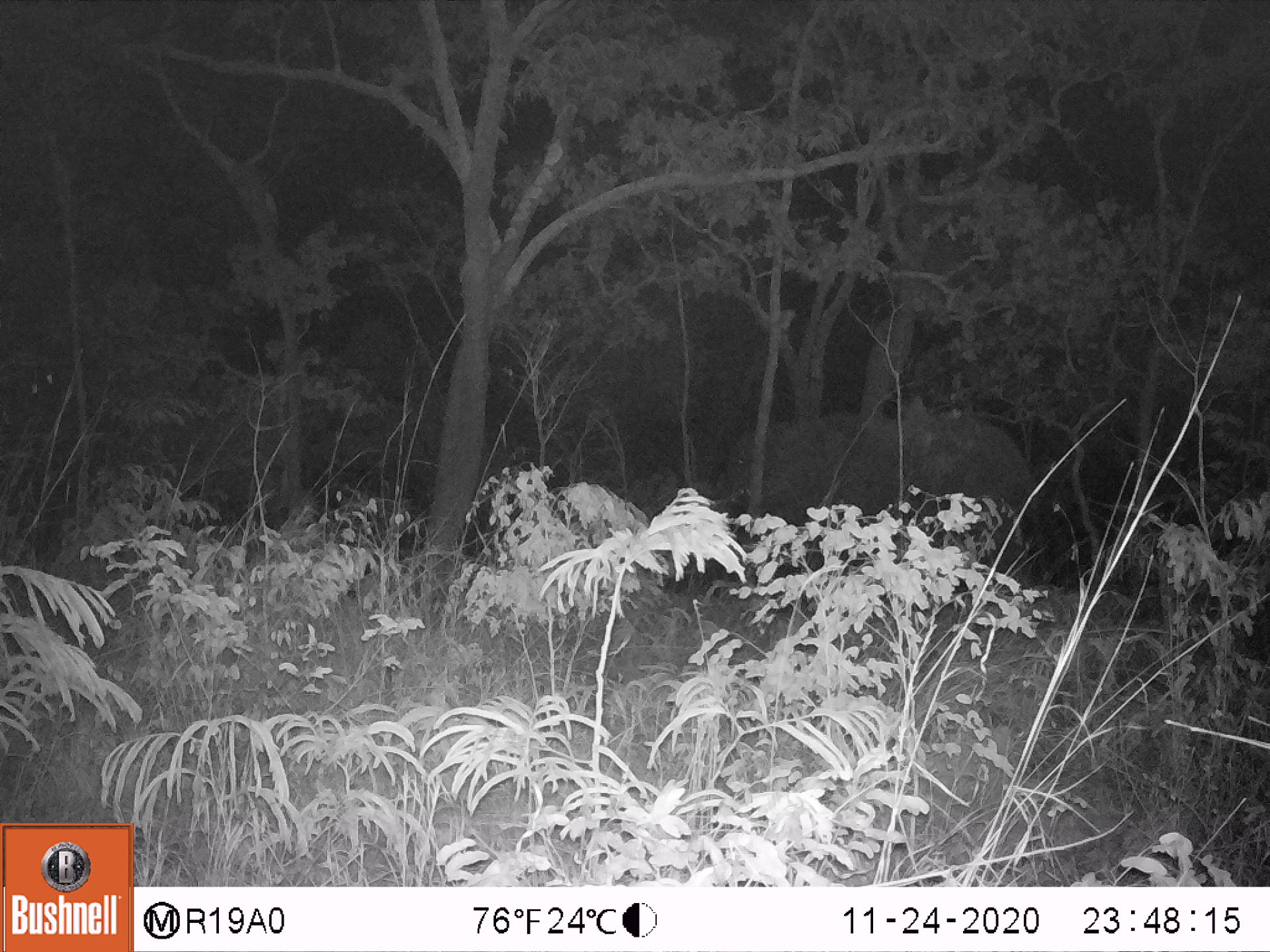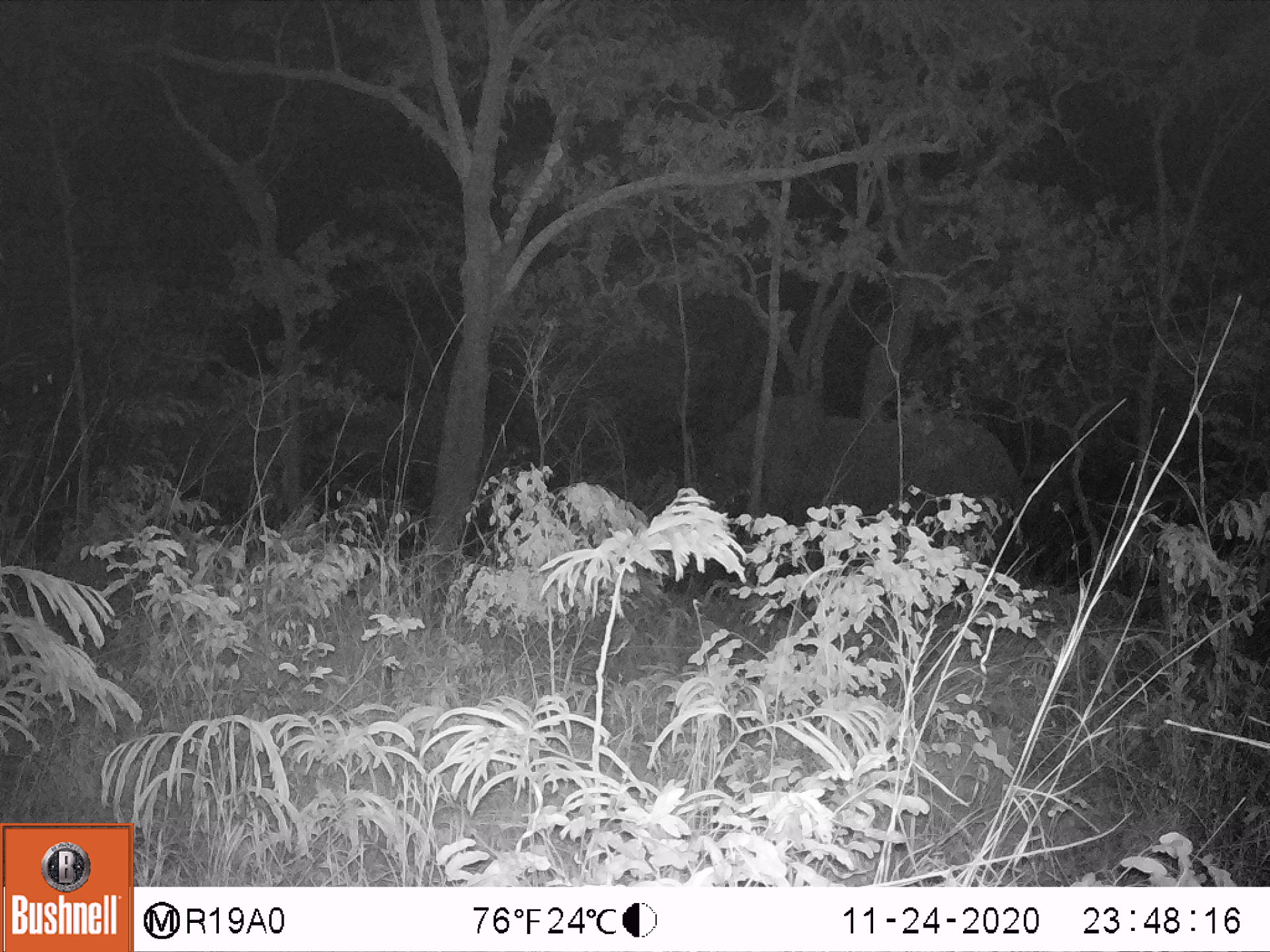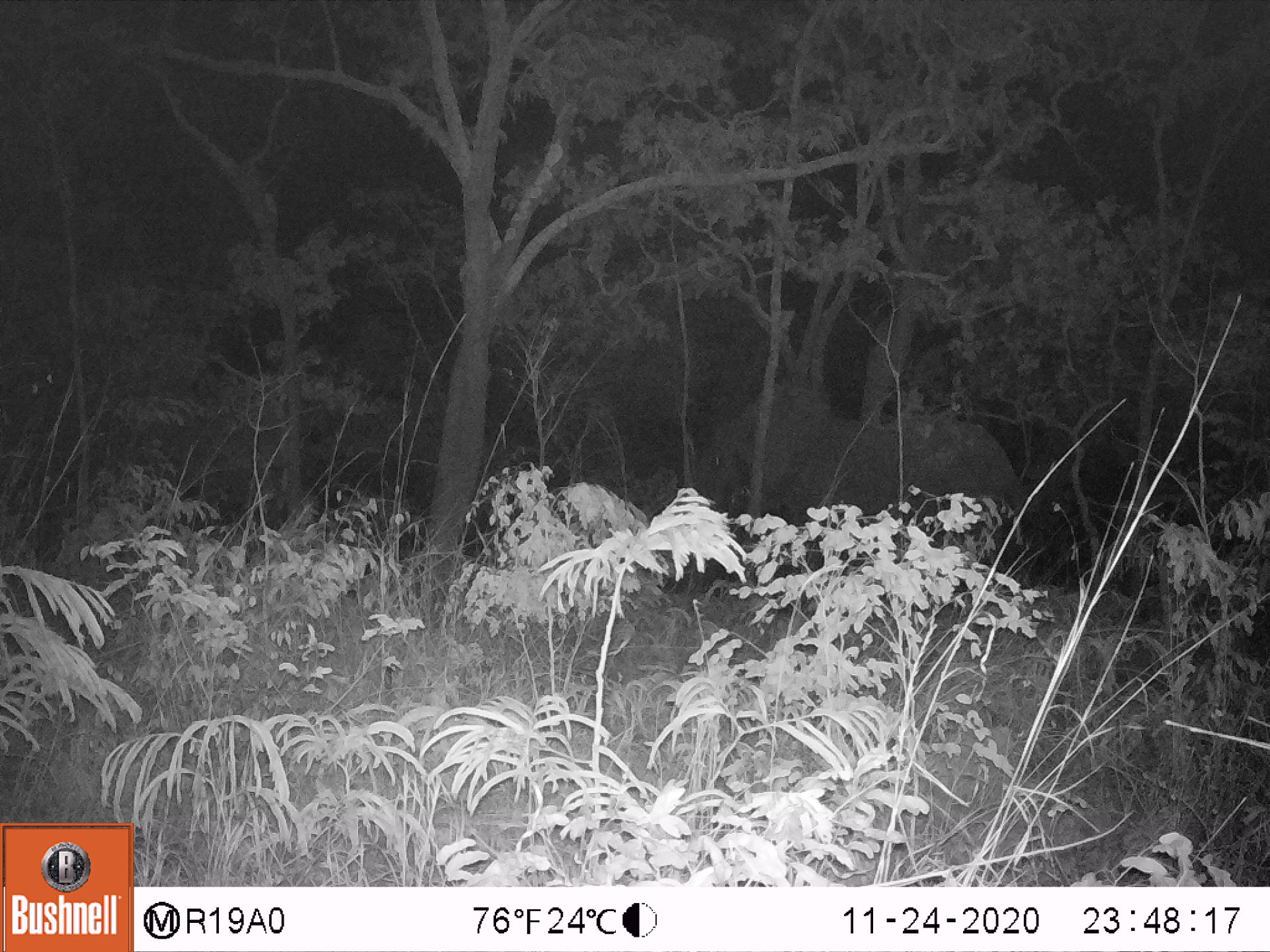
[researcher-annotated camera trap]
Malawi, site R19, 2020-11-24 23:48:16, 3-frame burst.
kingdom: Animalia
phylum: Chordata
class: Mammalia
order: Proboscidea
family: Elephantidae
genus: Loxodonta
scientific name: Loxodonta africana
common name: african savanna elephant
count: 1